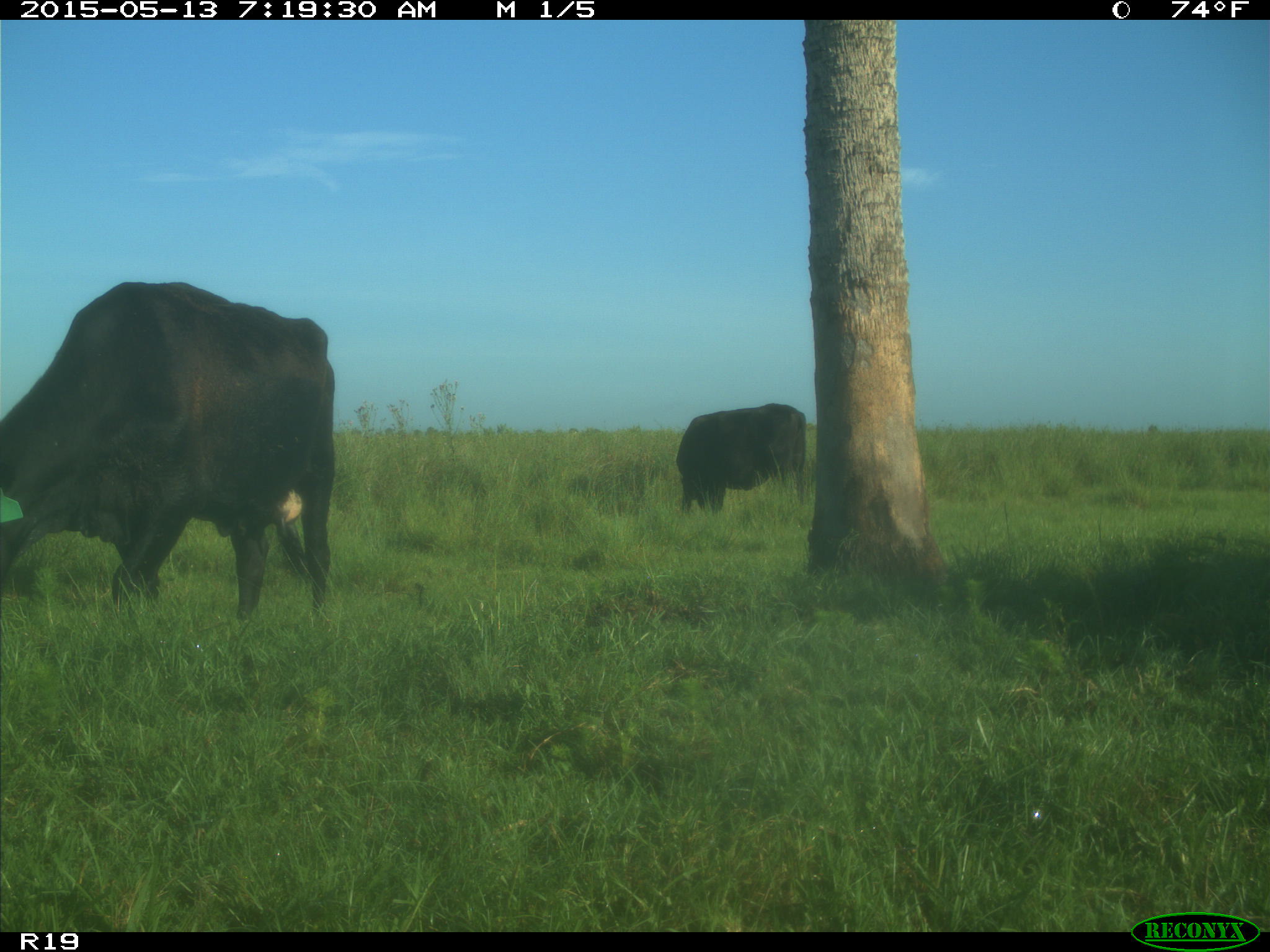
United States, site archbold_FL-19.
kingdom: Animalia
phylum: Chordata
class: Mammalia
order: Artiodactyla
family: Bovidae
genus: Bos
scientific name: Bos taurus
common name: domestic cow